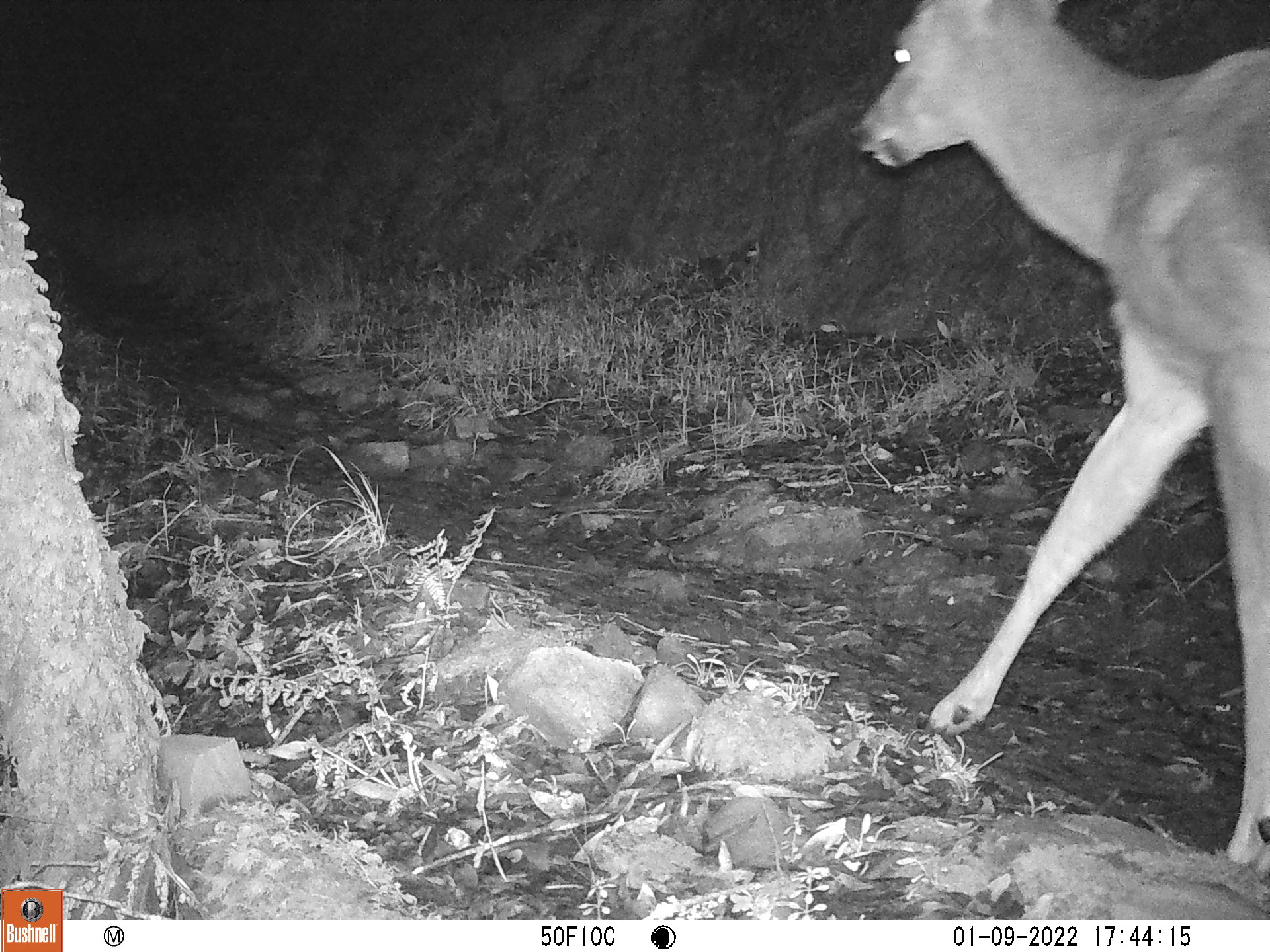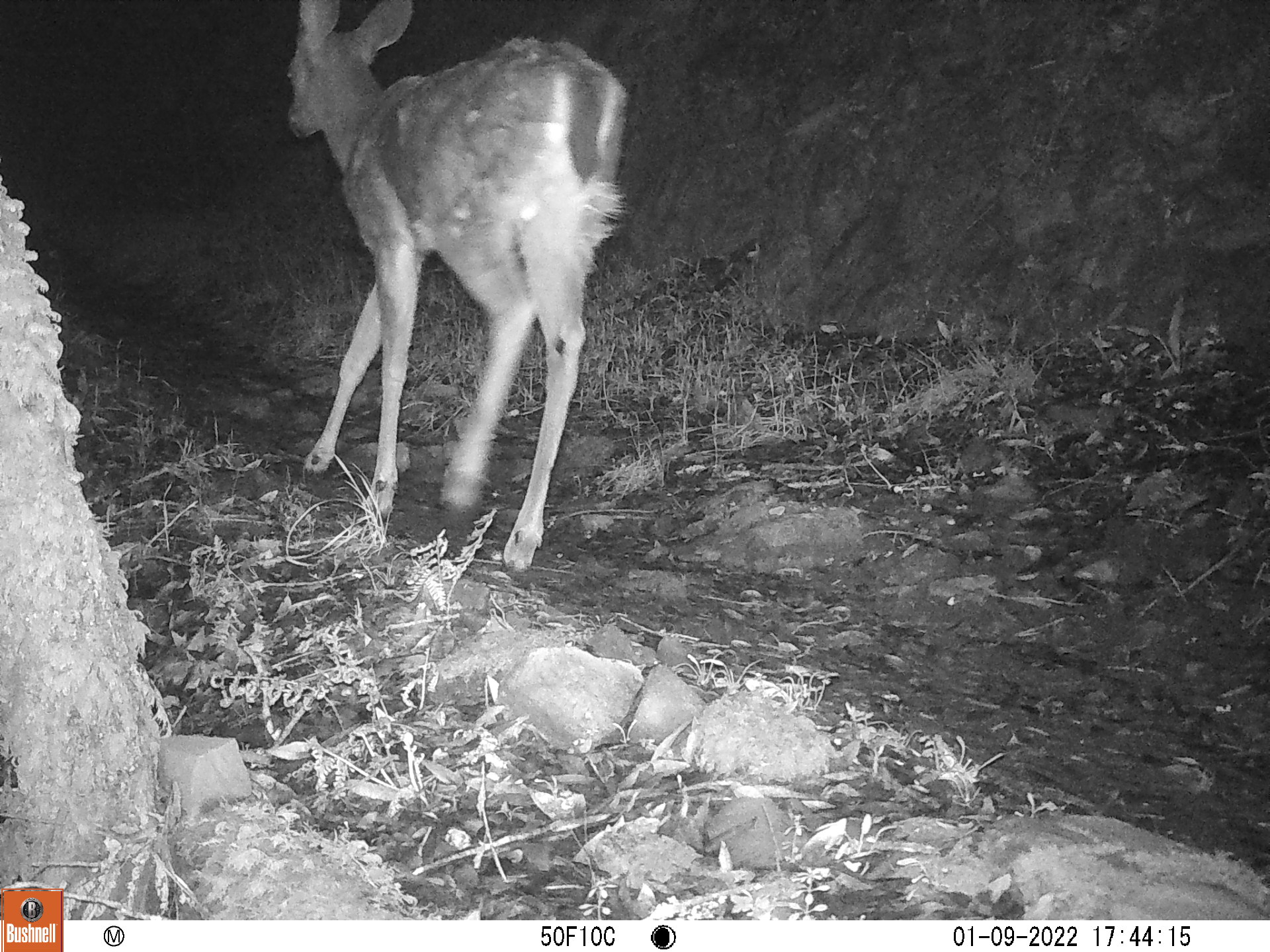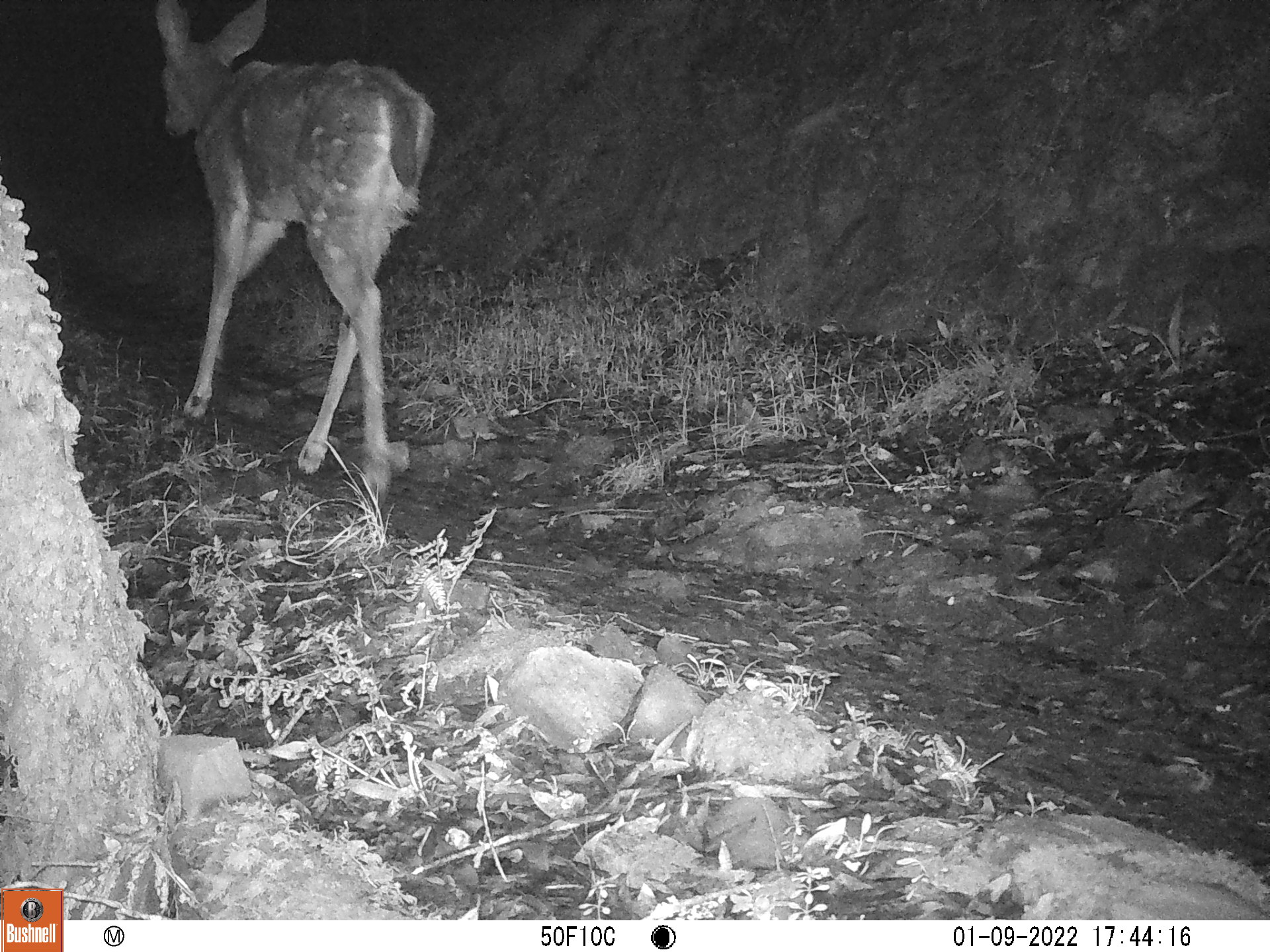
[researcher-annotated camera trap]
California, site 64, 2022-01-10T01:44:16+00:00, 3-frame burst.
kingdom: Animalia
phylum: Chordata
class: Mammalia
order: Artiodactyla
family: Cervidae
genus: Odocoileus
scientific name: Odocoileus hemionus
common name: mule deer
Mule deer (Odocoileus hemionus).